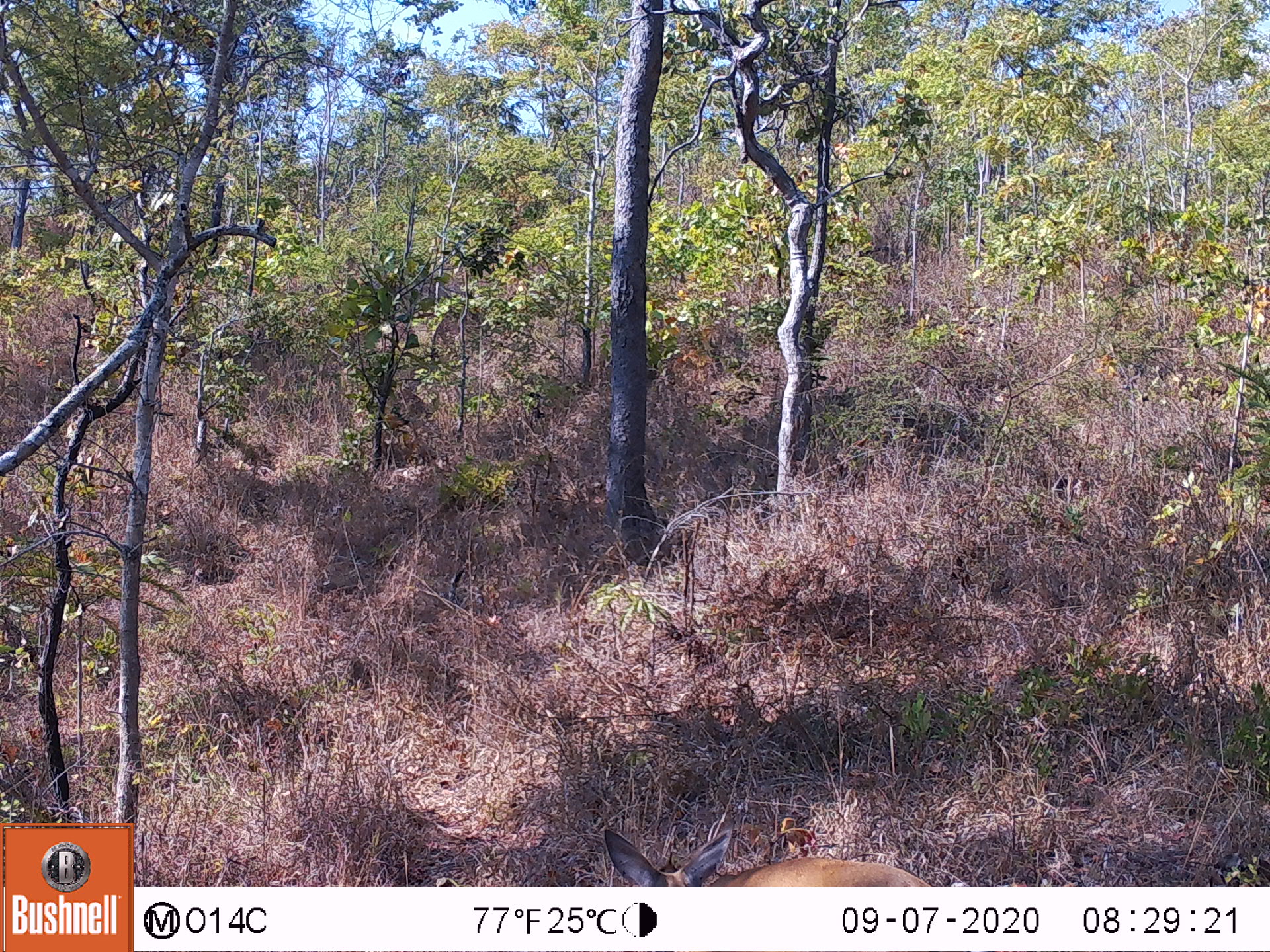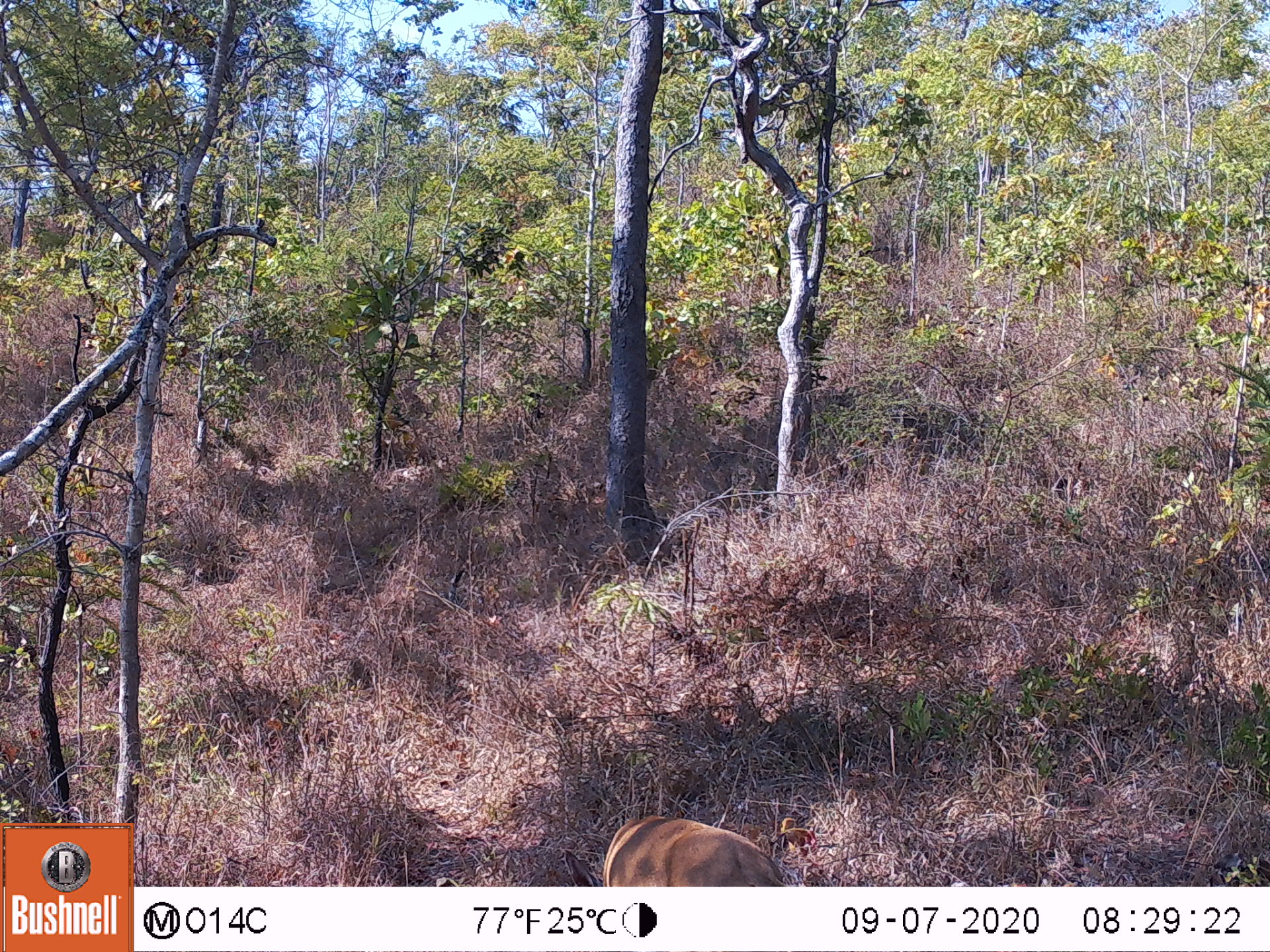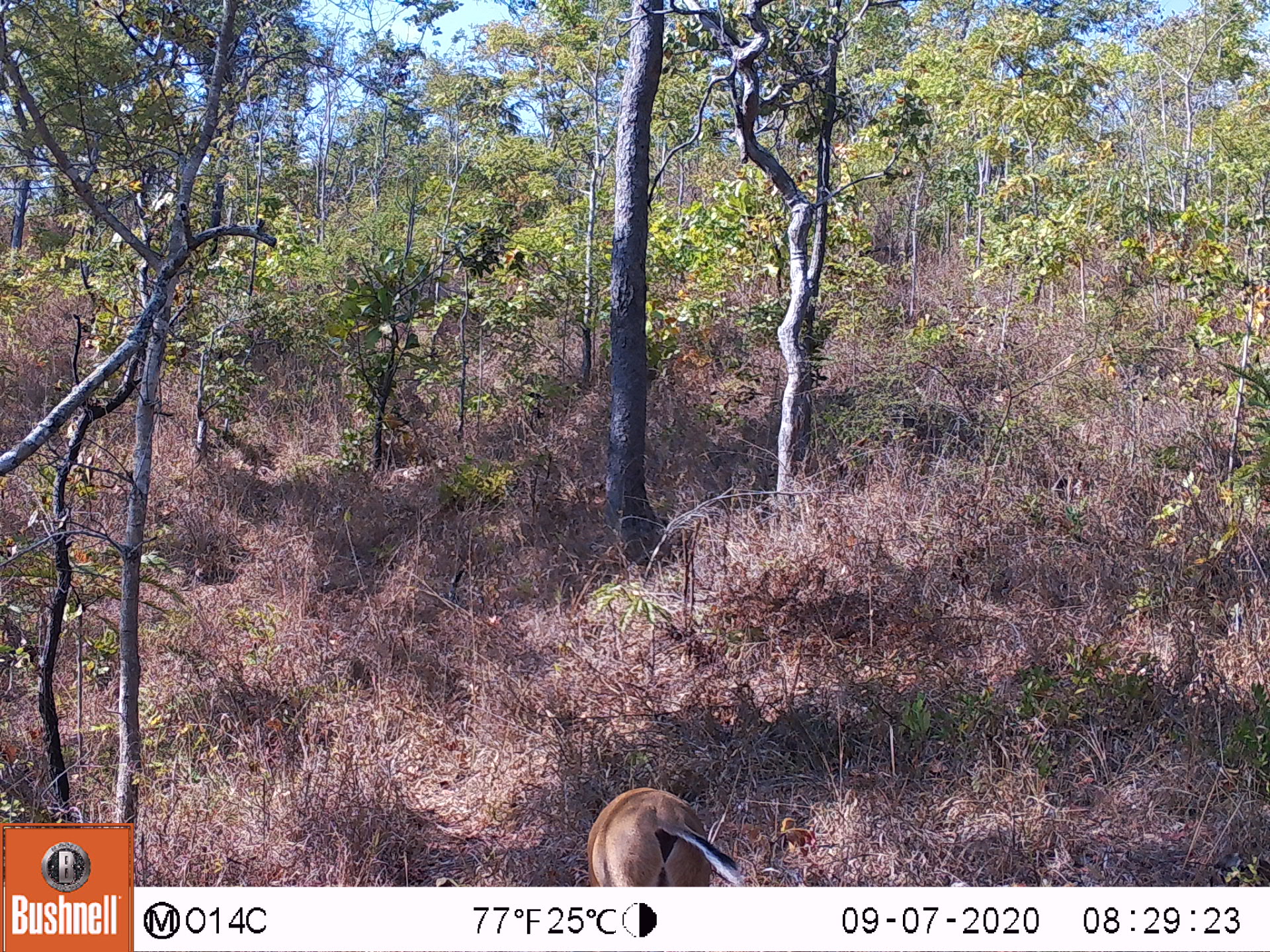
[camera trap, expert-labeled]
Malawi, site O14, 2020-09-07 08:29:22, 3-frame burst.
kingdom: Animalia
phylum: Chordata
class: Mammalia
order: Artiodactyla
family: Bovidae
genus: Sylvicapra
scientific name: Sylvicapra grimmia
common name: common duiker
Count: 1.